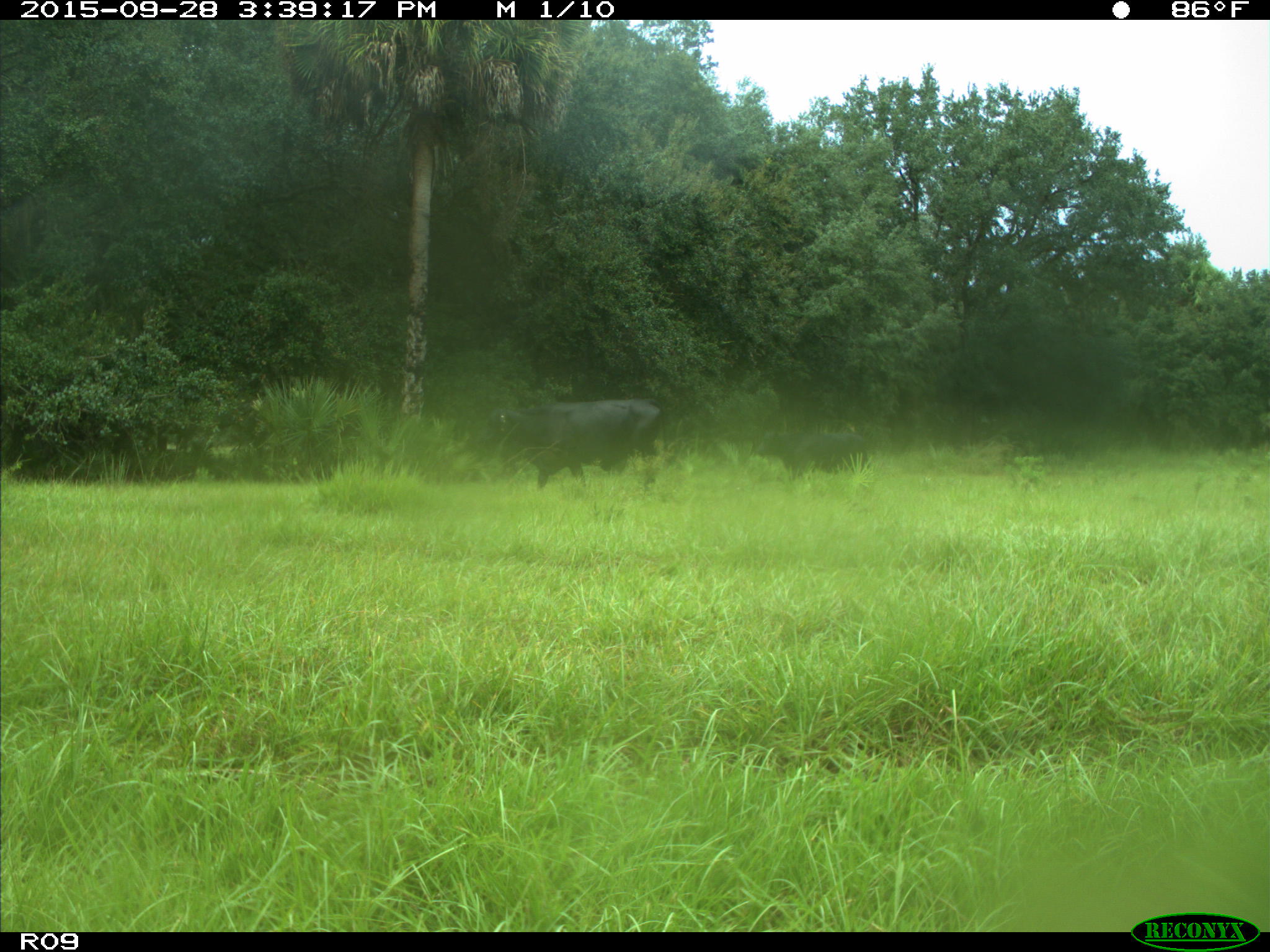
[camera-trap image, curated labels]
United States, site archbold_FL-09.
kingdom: Animalia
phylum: Chordata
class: Mammalia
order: Artiodactyla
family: Bovidae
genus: Bos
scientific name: Bos taurus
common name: domestic cow